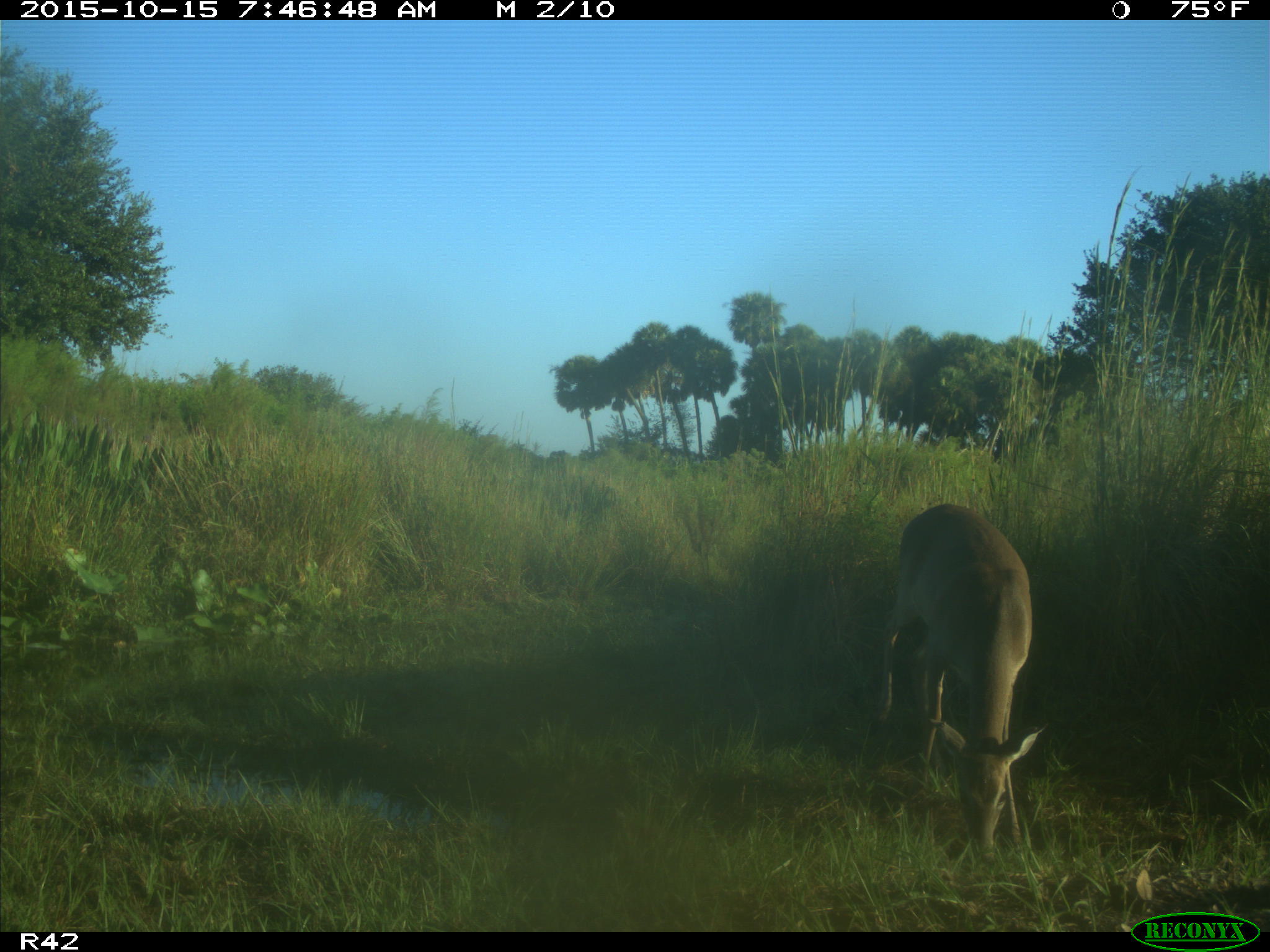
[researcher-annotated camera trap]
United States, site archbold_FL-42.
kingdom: Animalia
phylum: Chordata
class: Mammalia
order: Artiodactyla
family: Cervidae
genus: Odocoileus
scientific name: Odocoileus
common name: deer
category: unidentified deer